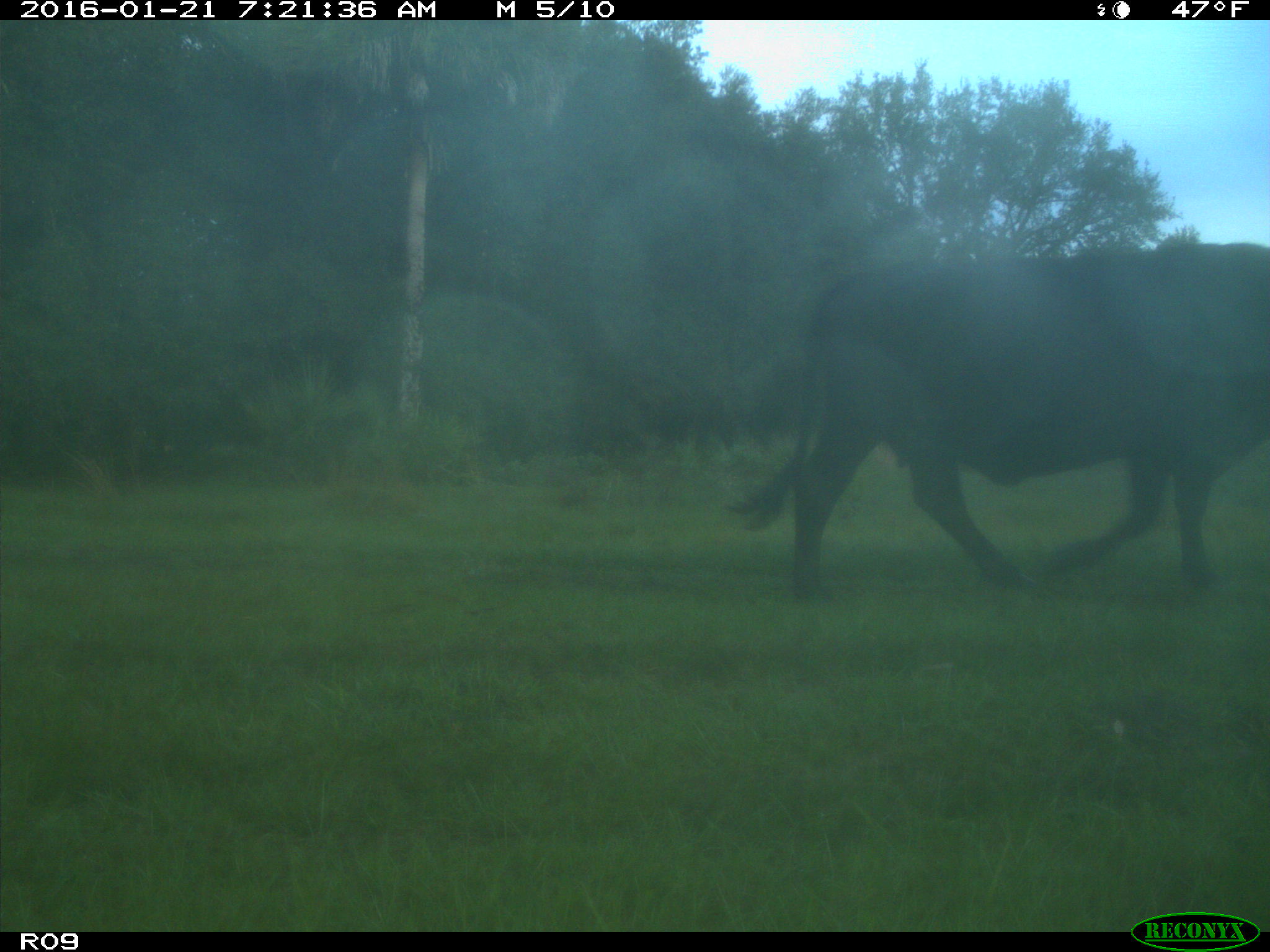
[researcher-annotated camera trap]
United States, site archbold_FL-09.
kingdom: Animalia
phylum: Chordata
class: Mammalia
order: Artiodactyla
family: Bovidae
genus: Bos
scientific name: Bos taurus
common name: domestic cow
Bos taurus (domestic cow).